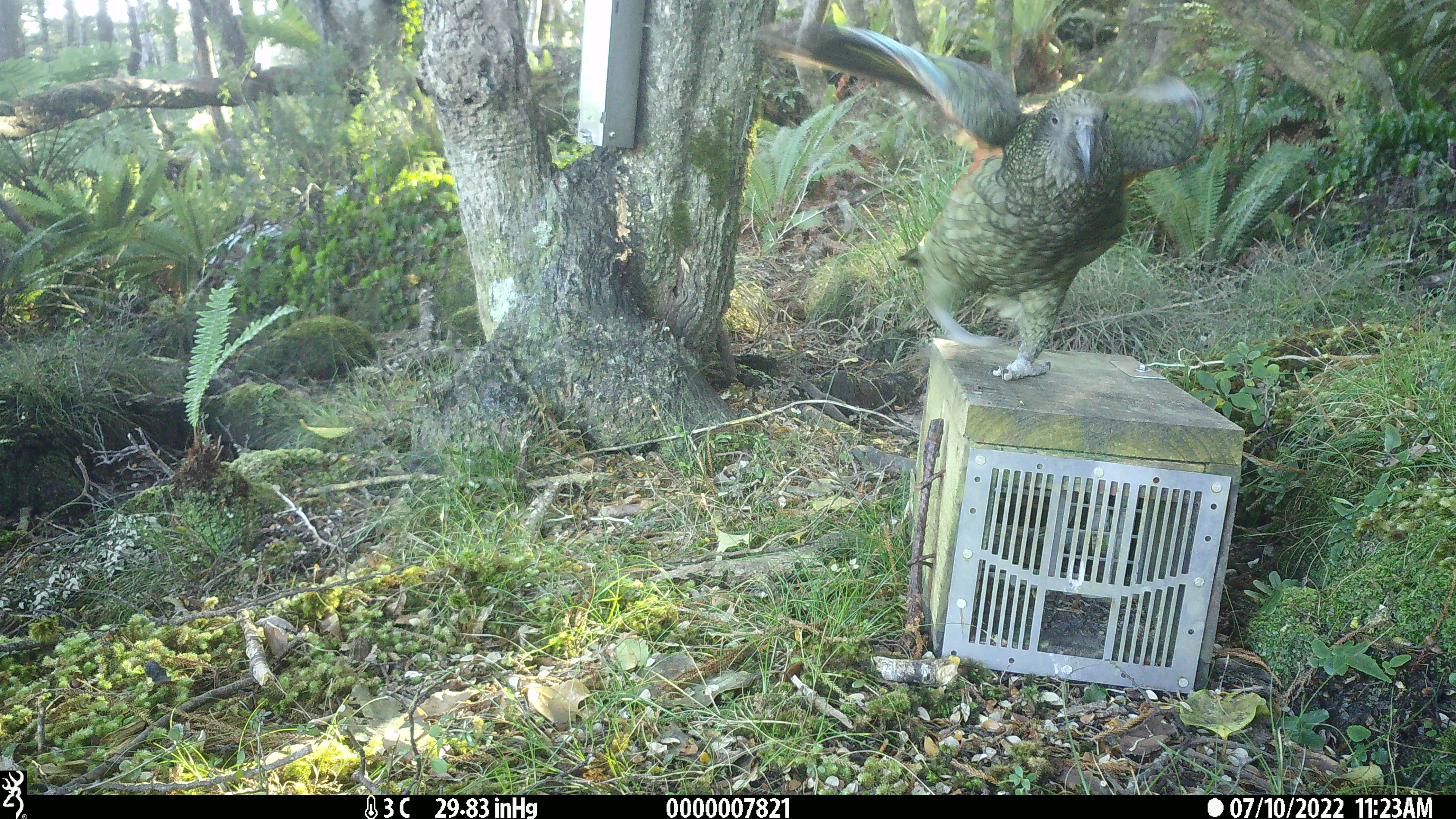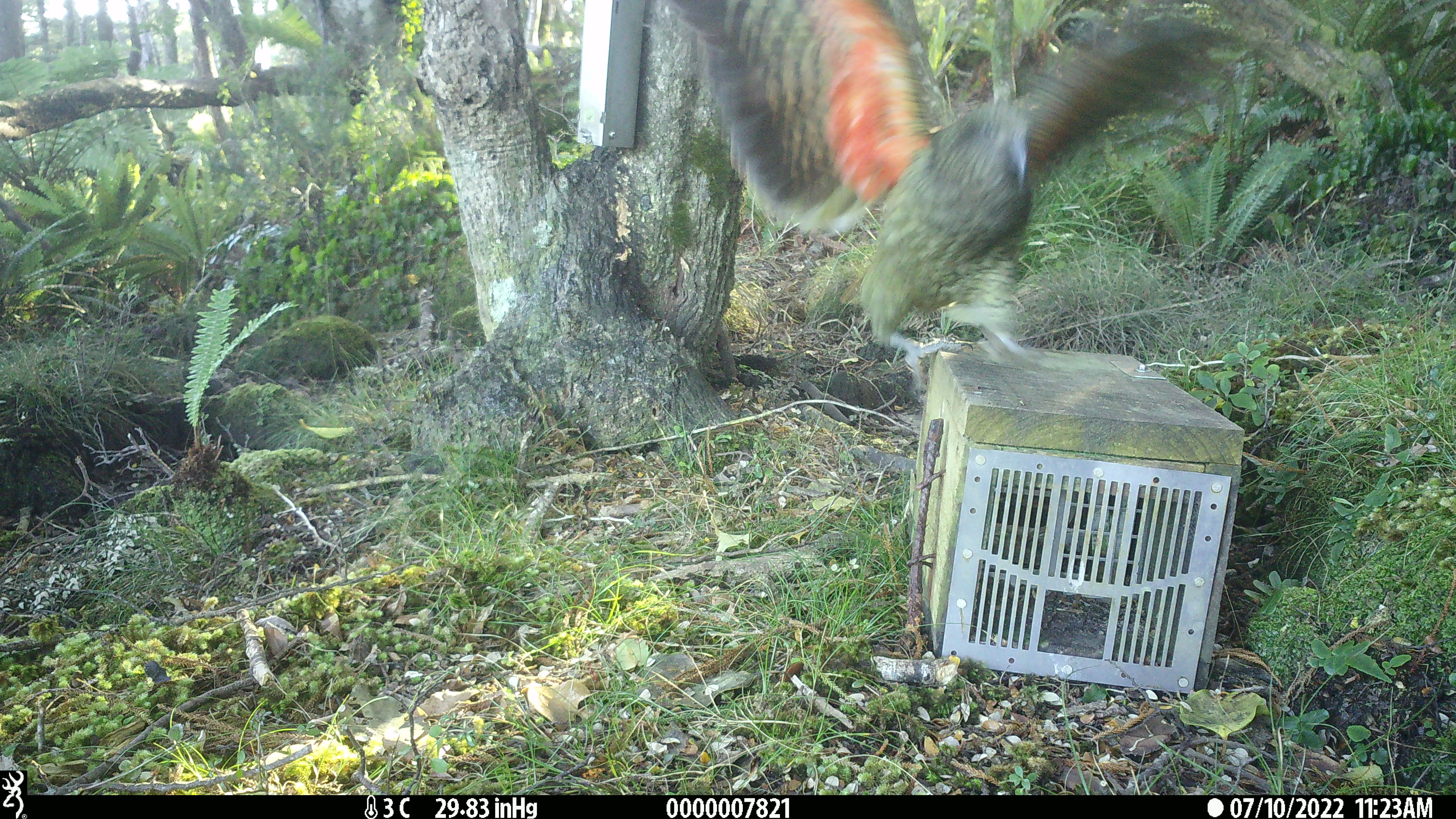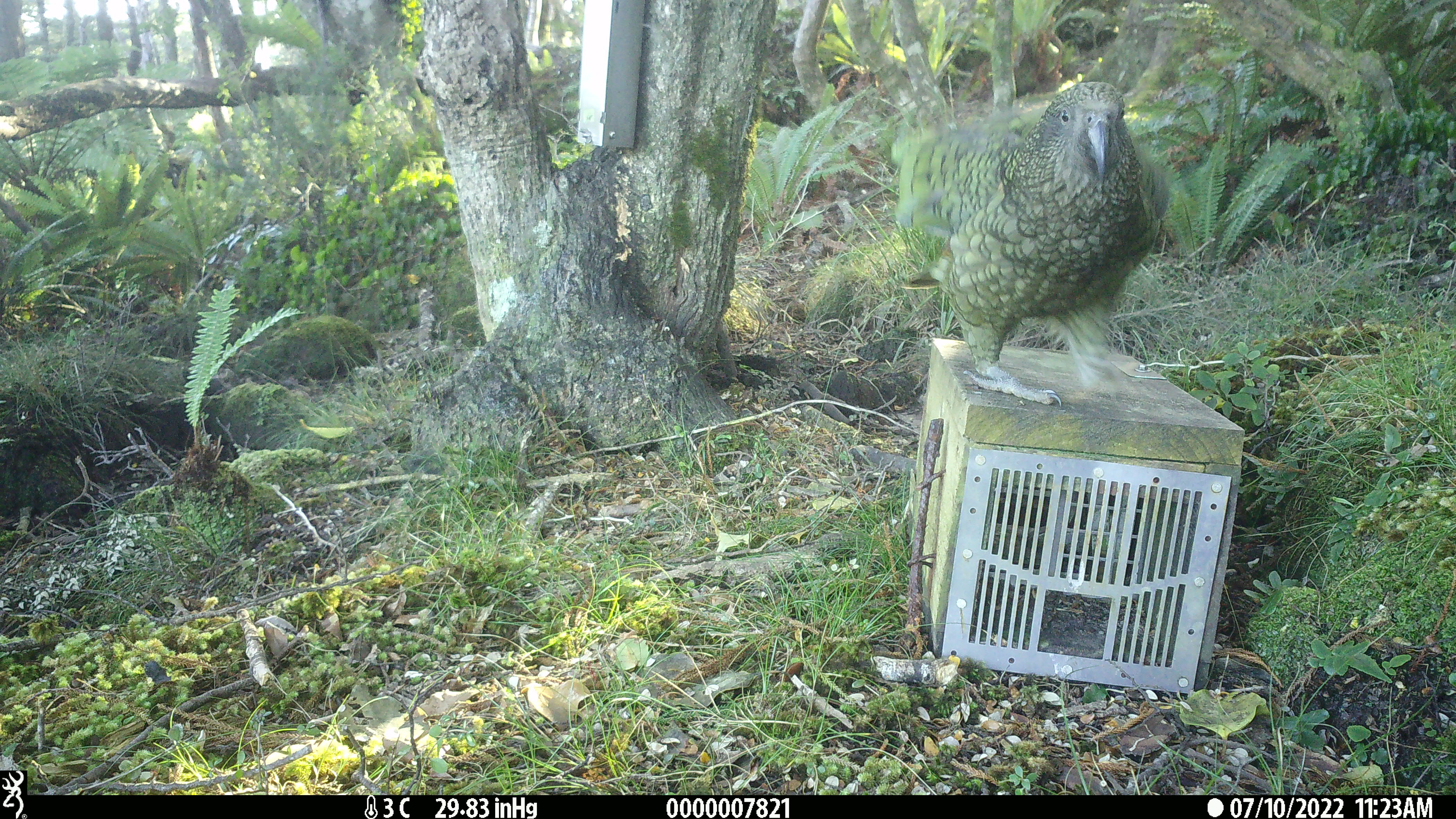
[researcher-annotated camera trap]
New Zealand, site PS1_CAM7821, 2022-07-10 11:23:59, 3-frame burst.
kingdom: Animalia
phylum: Chordata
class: Aves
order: Psittaciformes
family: Strigopidae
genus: Nestor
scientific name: Nestor notabilis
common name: kea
Kea (Nestor notabilis).